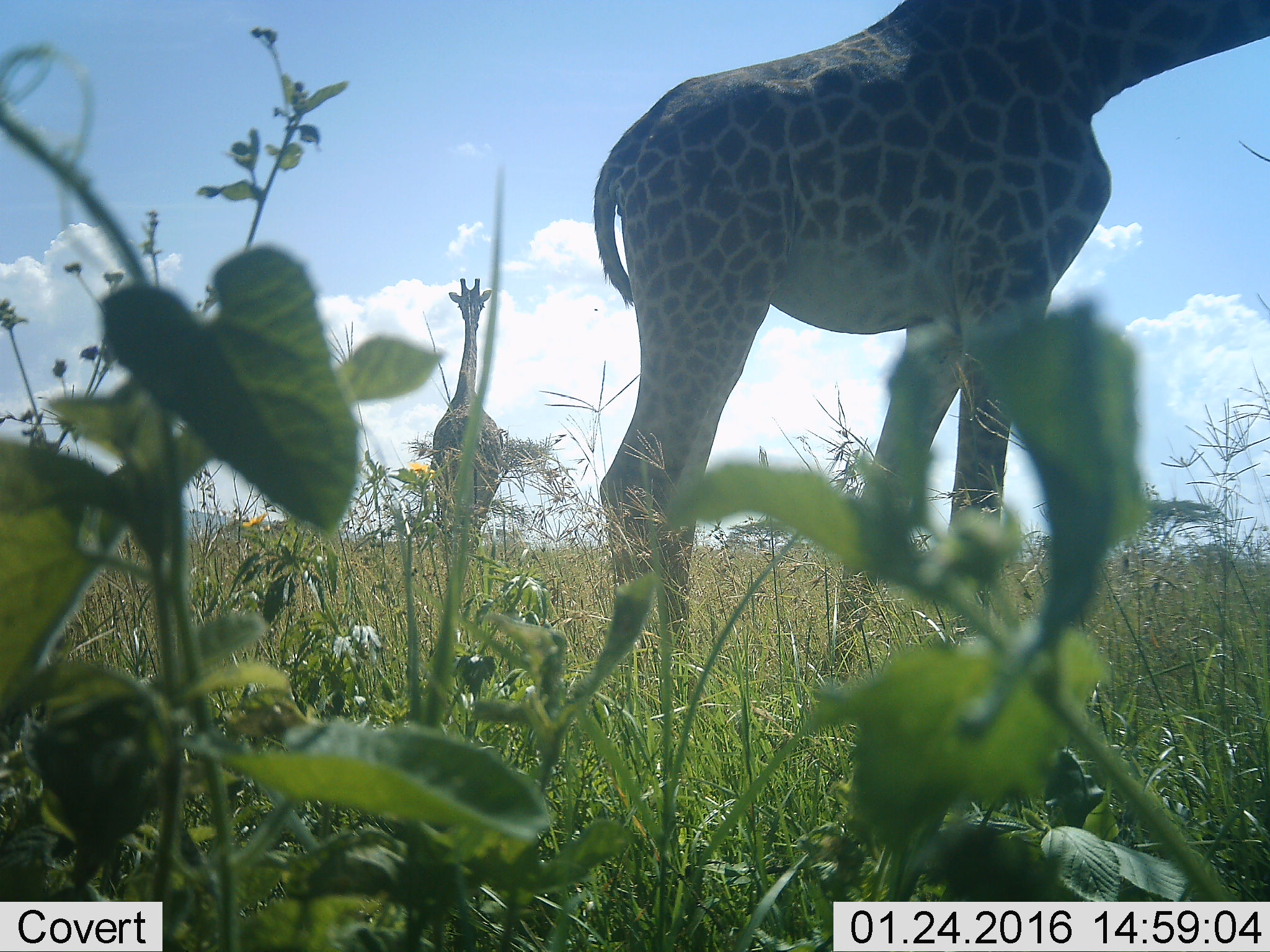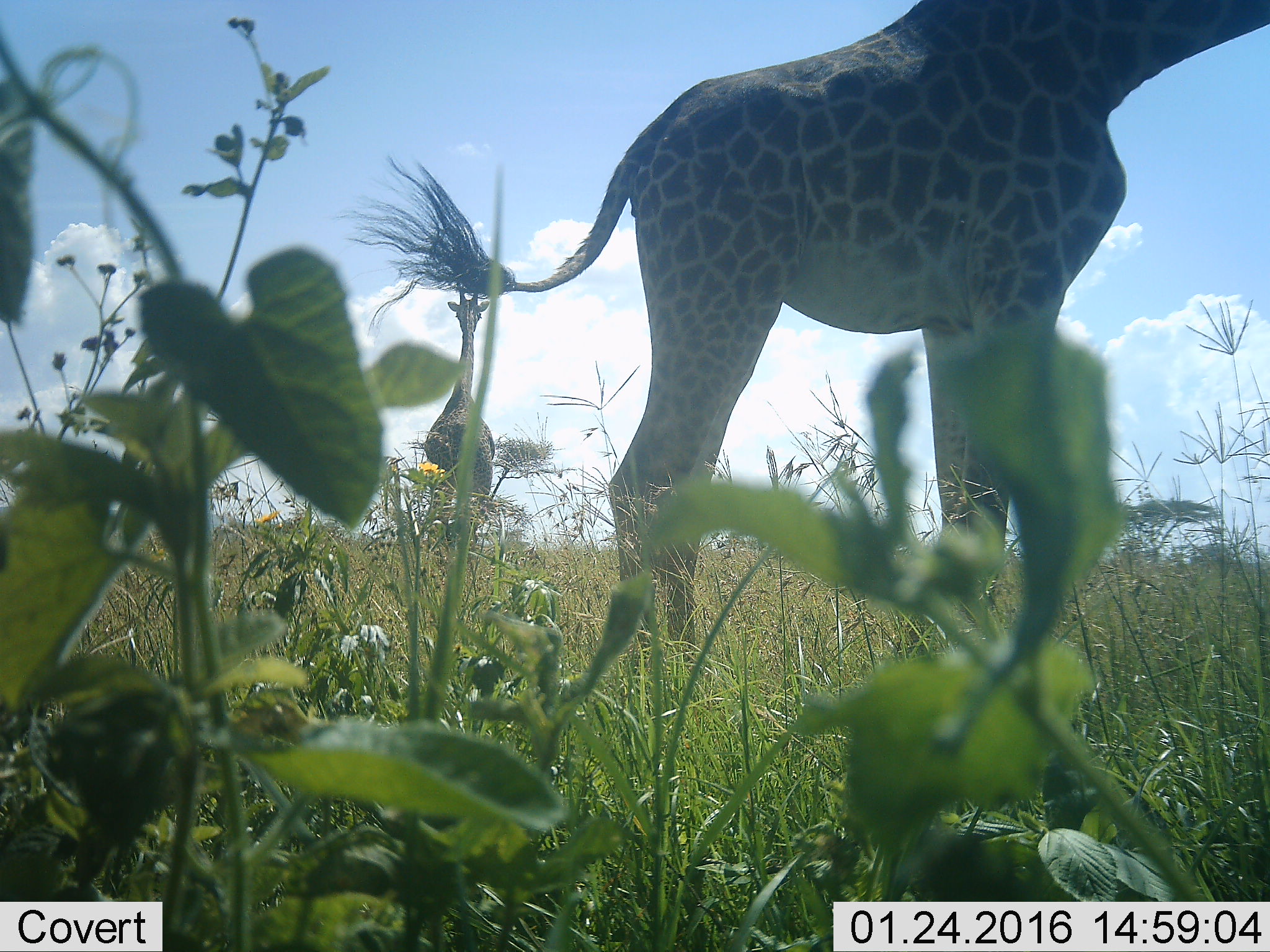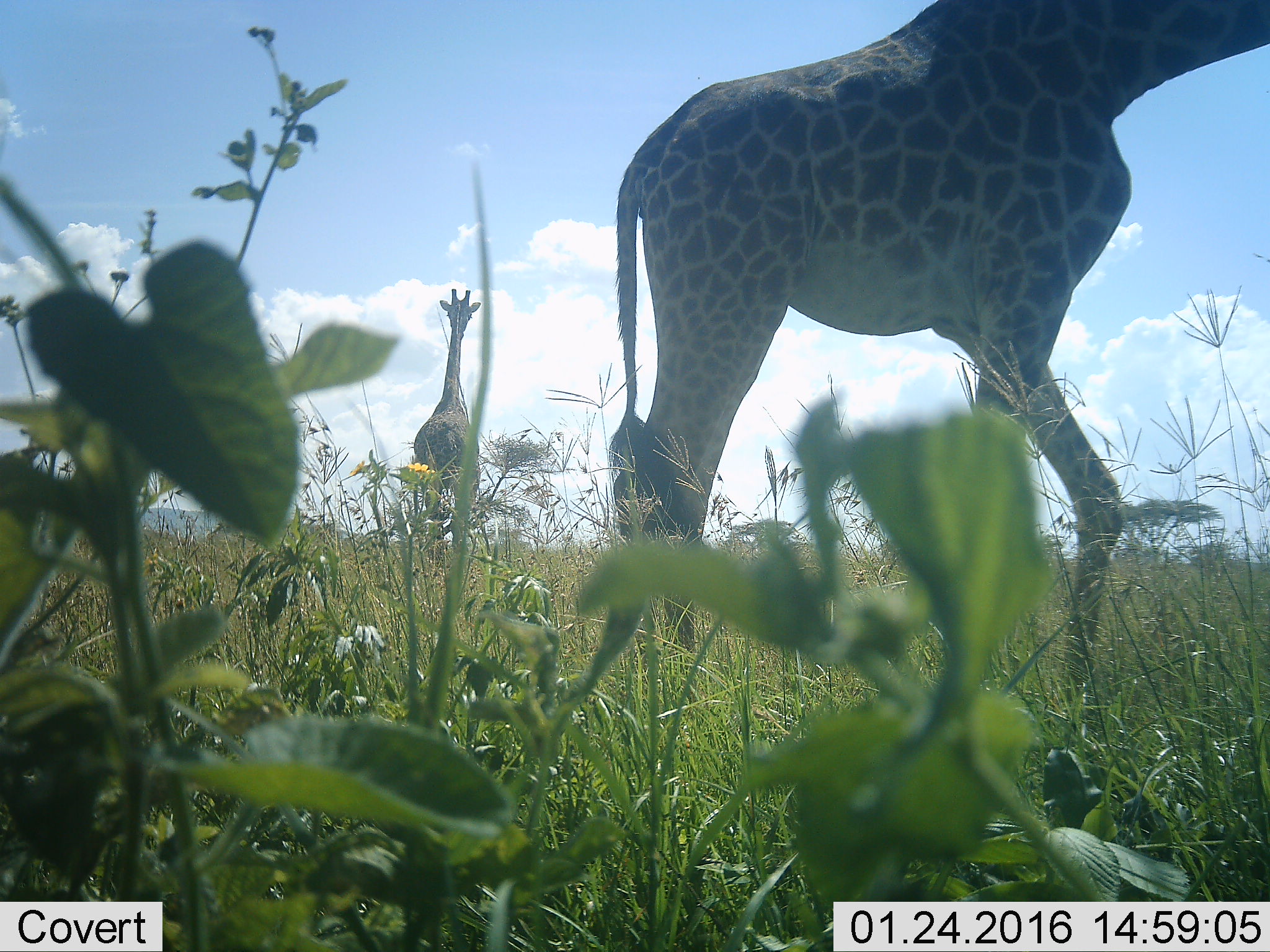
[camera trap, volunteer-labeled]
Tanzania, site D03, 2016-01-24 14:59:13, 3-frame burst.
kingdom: Animalia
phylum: Chordata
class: Mammalia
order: Artiodactyla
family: Giraffidae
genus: Giraffa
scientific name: Giraffa camelopardalis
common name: giraffe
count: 2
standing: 89%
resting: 0%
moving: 44%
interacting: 0%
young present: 6%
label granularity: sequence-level